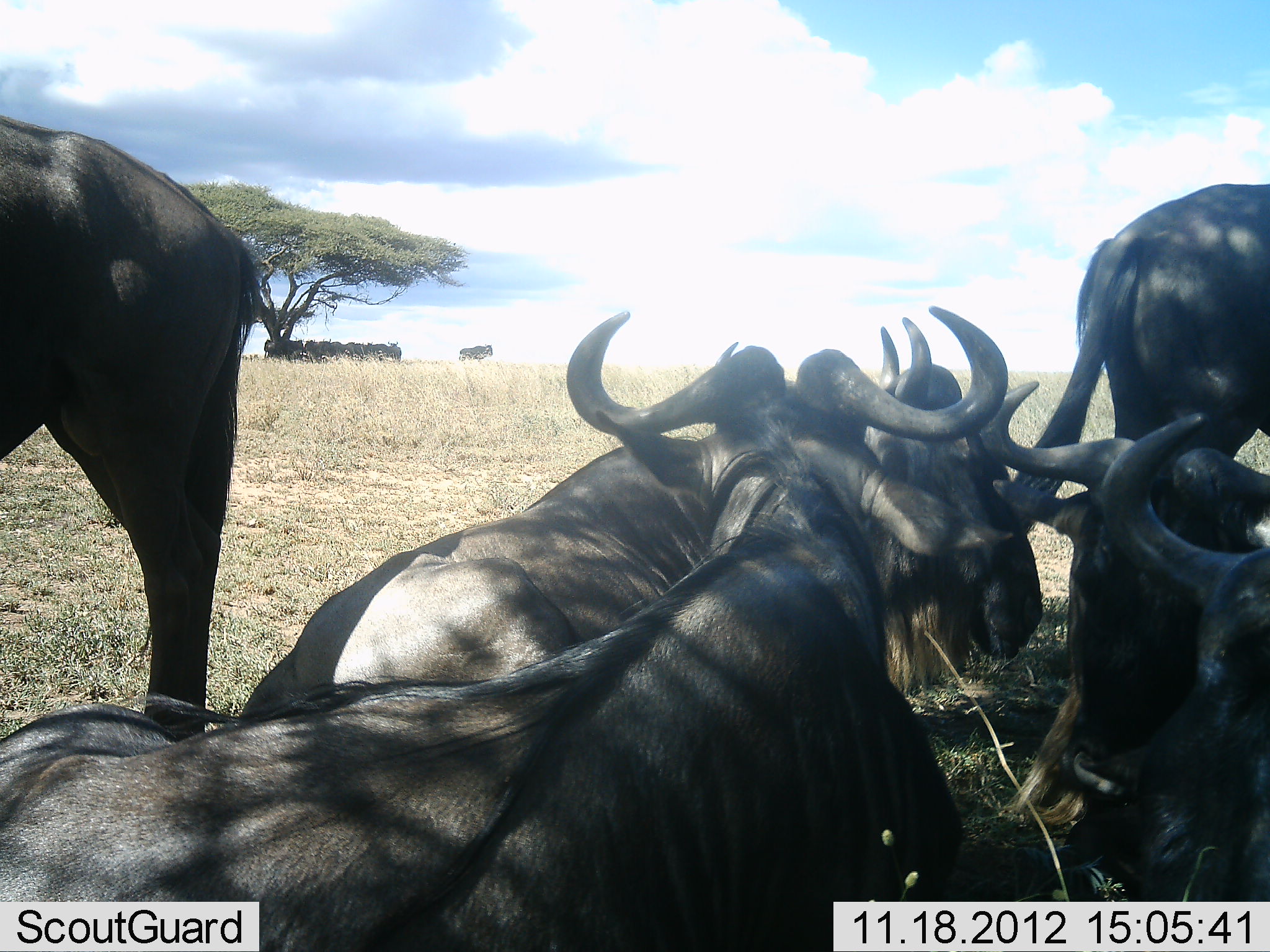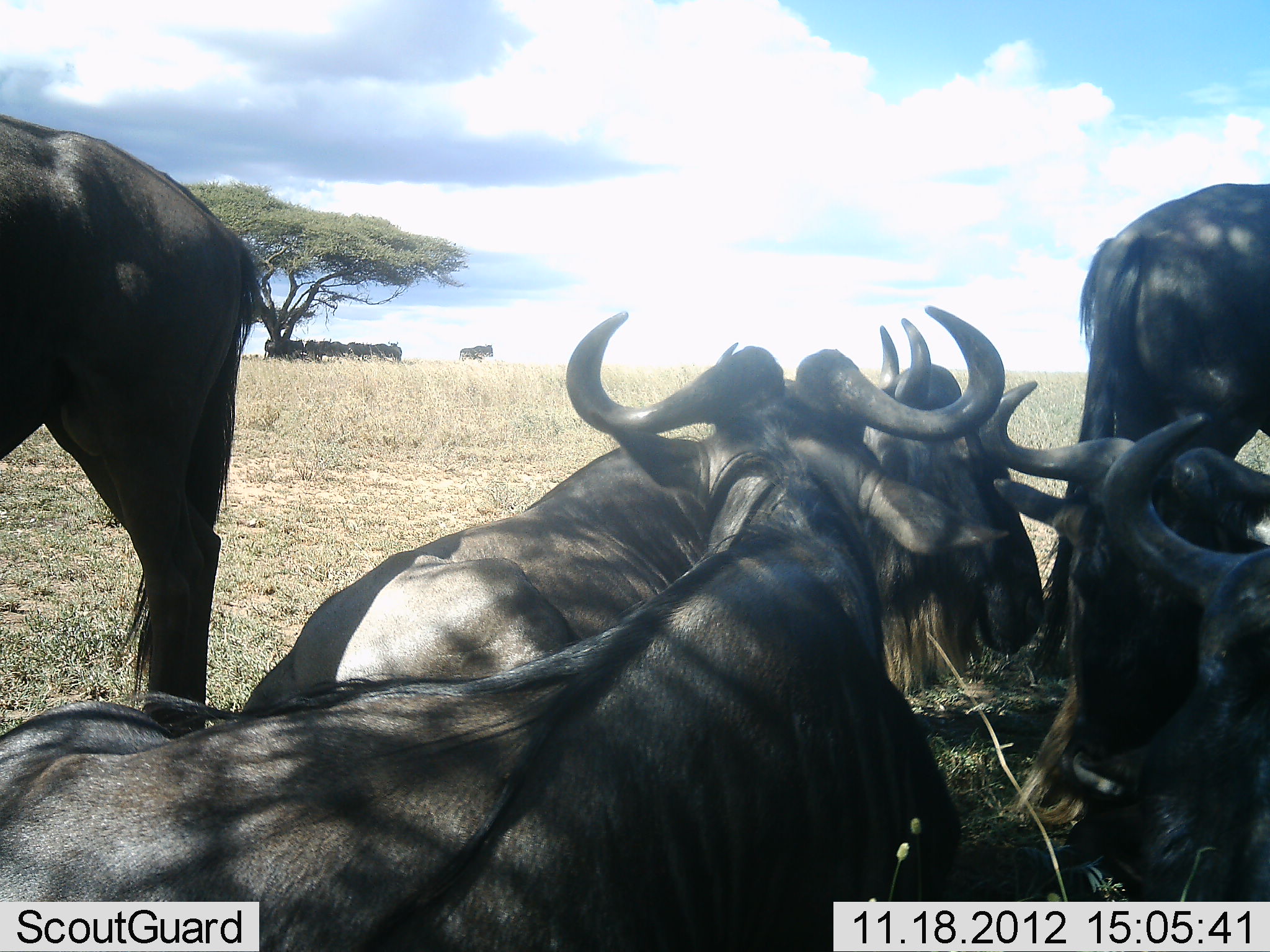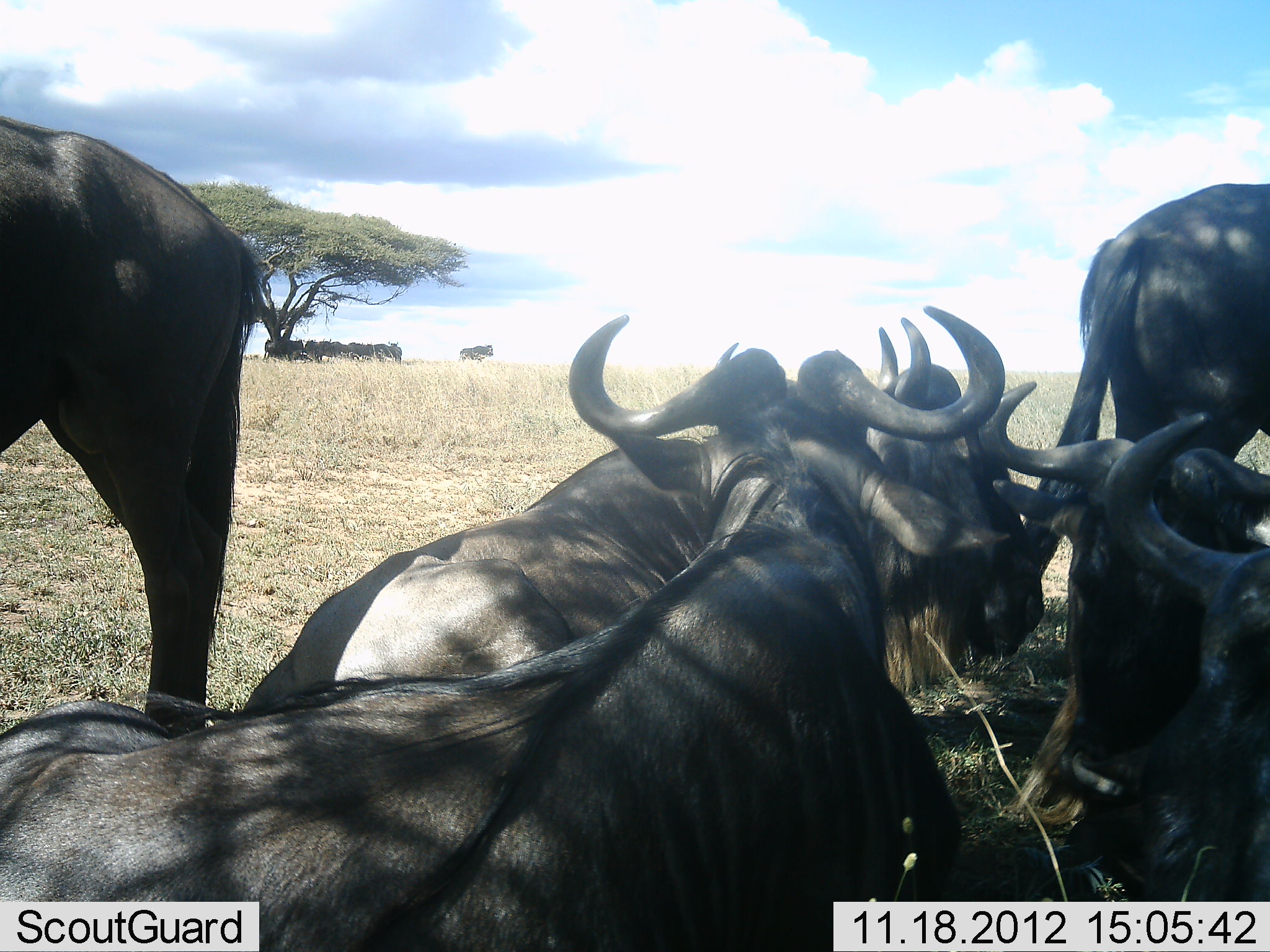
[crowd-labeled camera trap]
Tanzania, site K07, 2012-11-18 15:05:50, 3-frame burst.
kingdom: Animalia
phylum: Chordata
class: Mammalia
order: Artiodactyla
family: Bovidae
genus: Connochaetes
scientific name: Connochaetes taurinus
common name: blue wildebeest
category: wildebeest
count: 11-50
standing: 70%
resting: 100%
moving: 0%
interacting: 0%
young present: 0%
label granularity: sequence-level